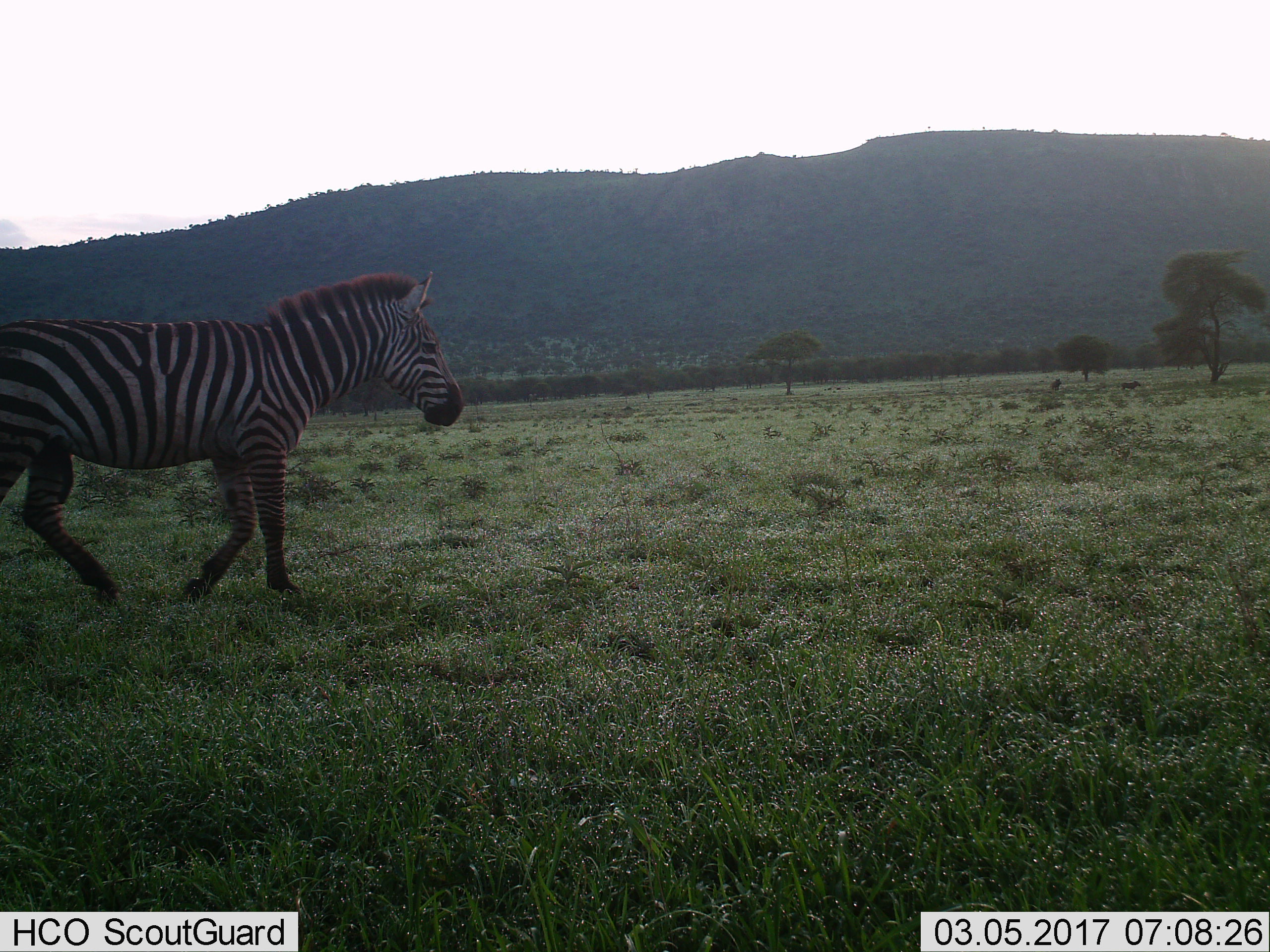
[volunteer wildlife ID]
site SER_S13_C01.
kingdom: Animalia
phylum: Chordata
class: Mammalia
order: Perissodactyla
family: Equidae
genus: Equus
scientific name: Equus quagga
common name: plains zebra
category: zebraplains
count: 1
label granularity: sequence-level